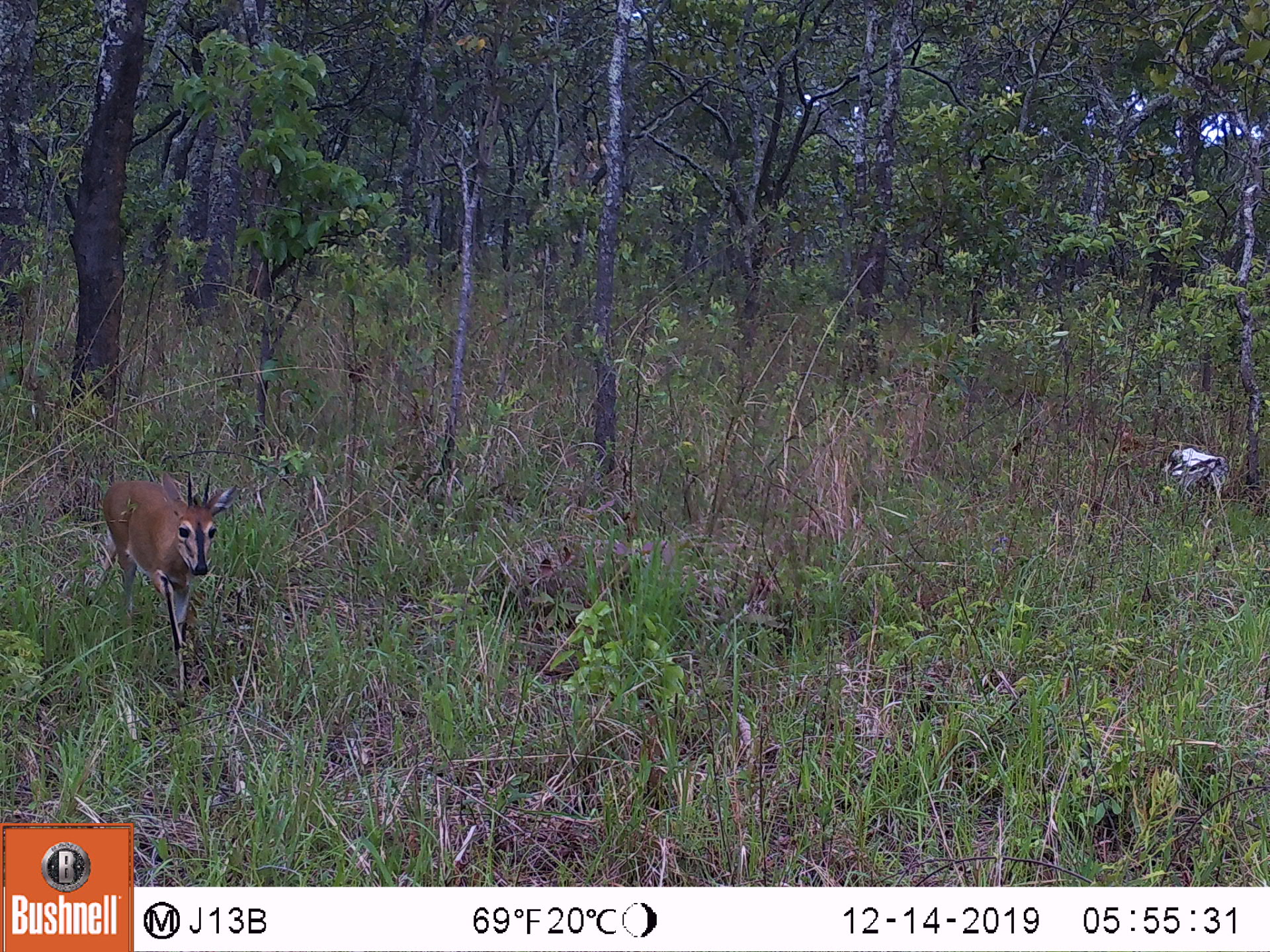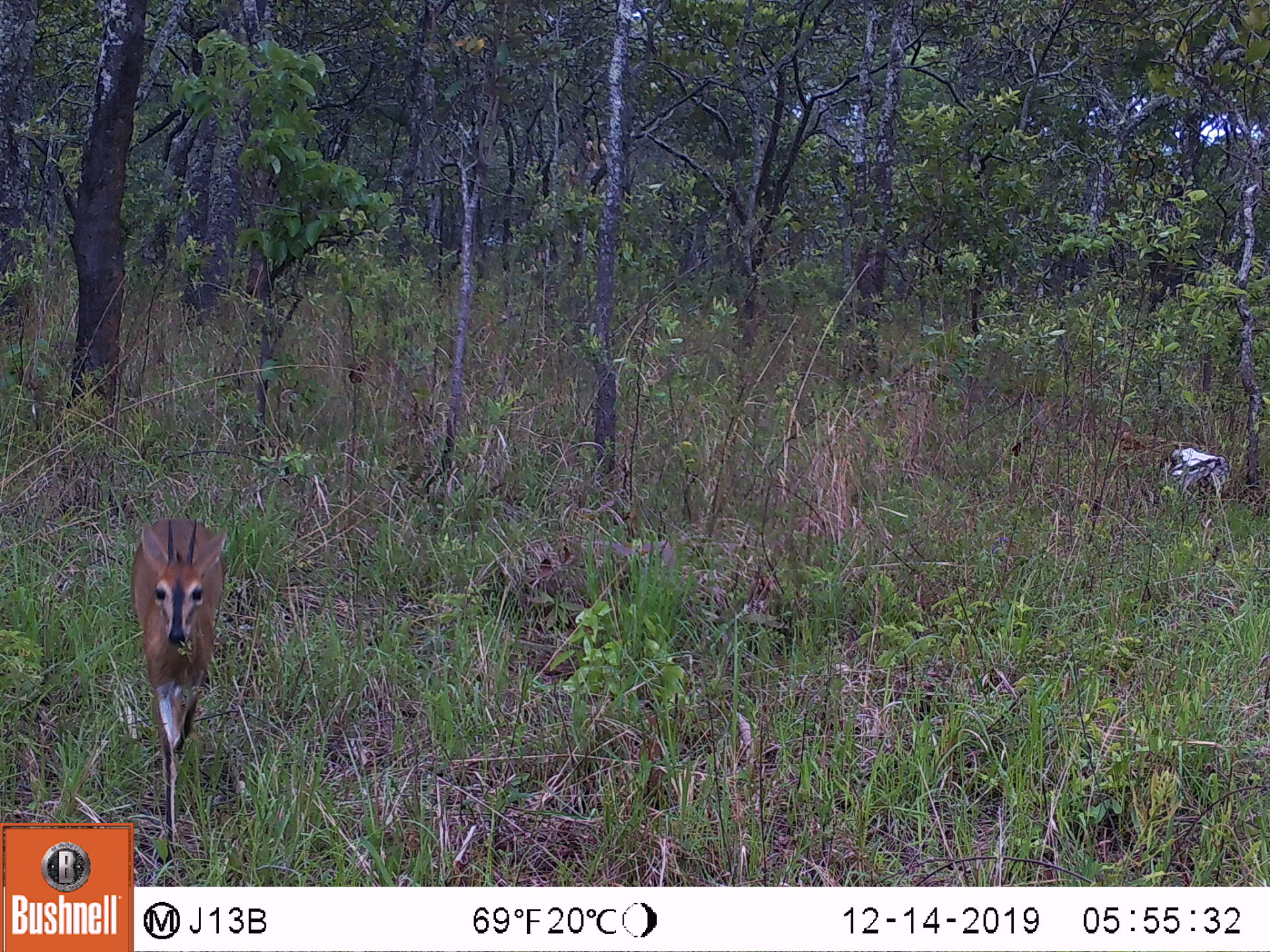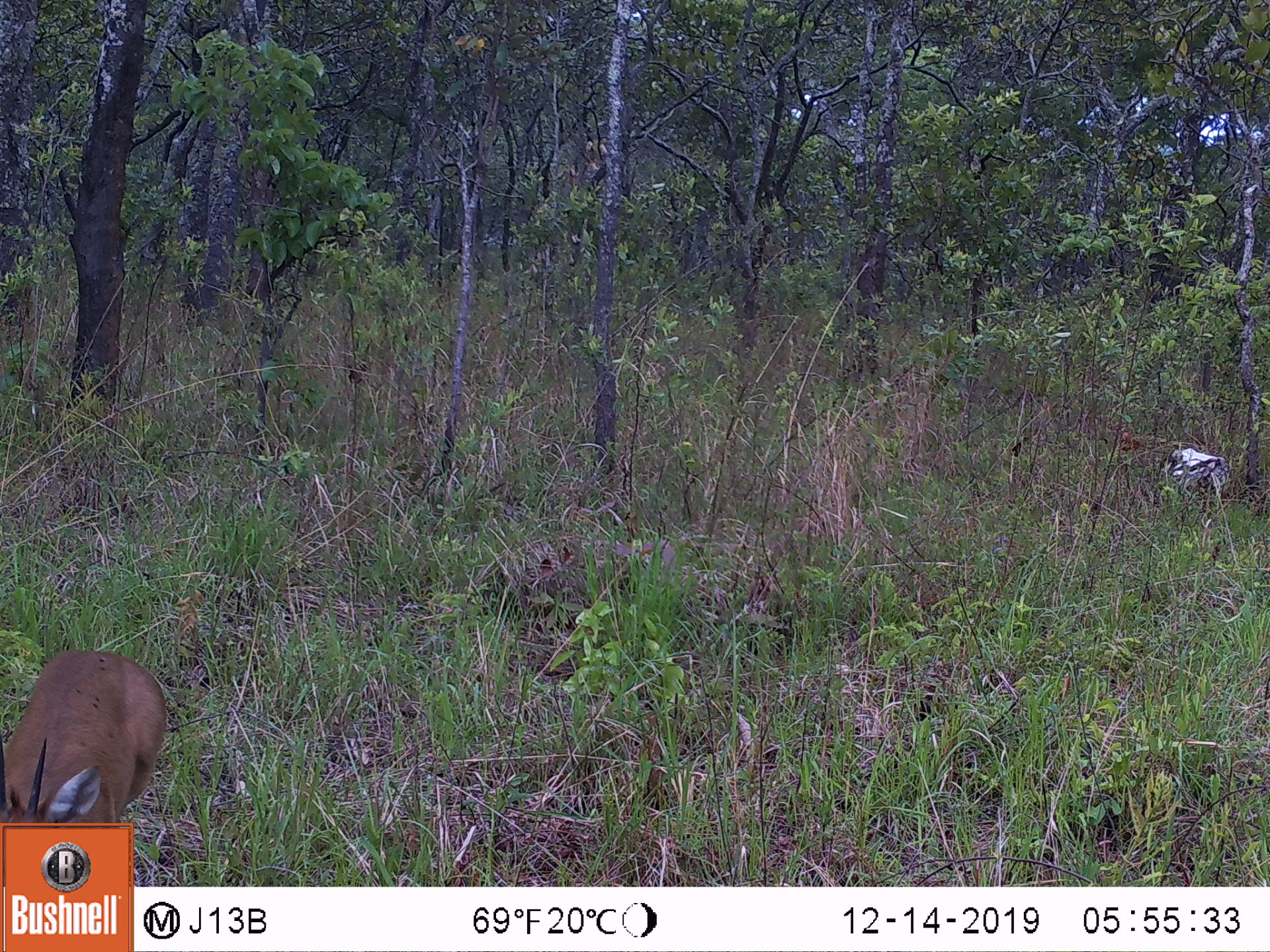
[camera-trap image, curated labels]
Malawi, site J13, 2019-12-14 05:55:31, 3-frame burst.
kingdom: Animalia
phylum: Chordata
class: Mammalia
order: Artiodactyla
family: Bovidae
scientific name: Antilopinae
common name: small antelope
Small antelope (Antilopinae), count 1.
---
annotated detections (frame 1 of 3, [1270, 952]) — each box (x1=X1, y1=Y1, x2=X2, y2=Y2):
small antelope: (x1=101, y1=480, x2=237, y2=701)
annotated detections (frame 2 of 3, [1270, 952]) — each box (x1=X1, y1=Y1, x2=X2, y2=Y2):
small antelope: (x1=137, y1=519, x2=229, y2=861)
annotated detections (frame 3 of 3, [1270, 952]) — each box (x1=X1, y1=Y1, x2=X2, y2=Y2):
small antelope: (x1=4, y1=642, x2=165, y2=817)